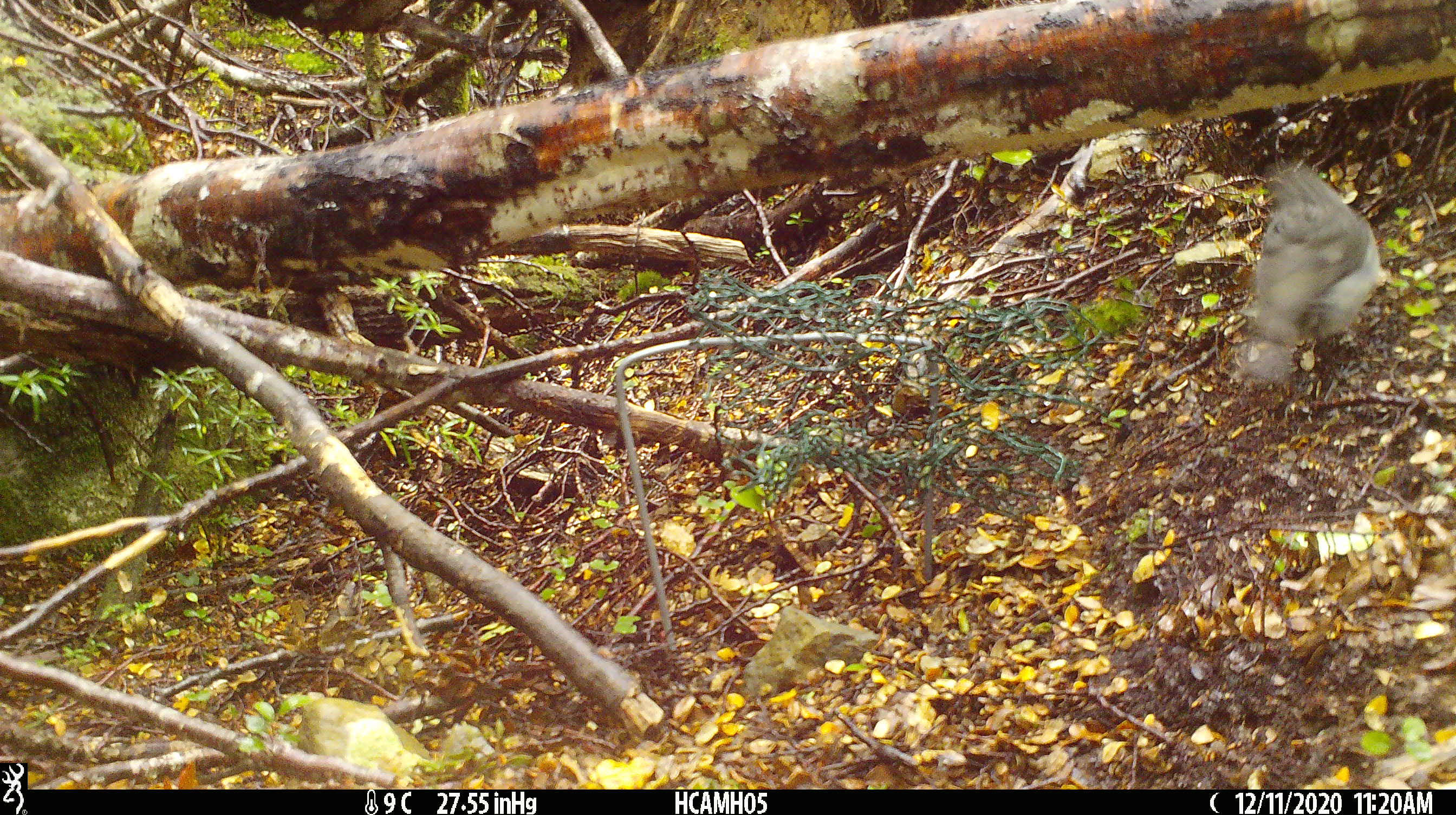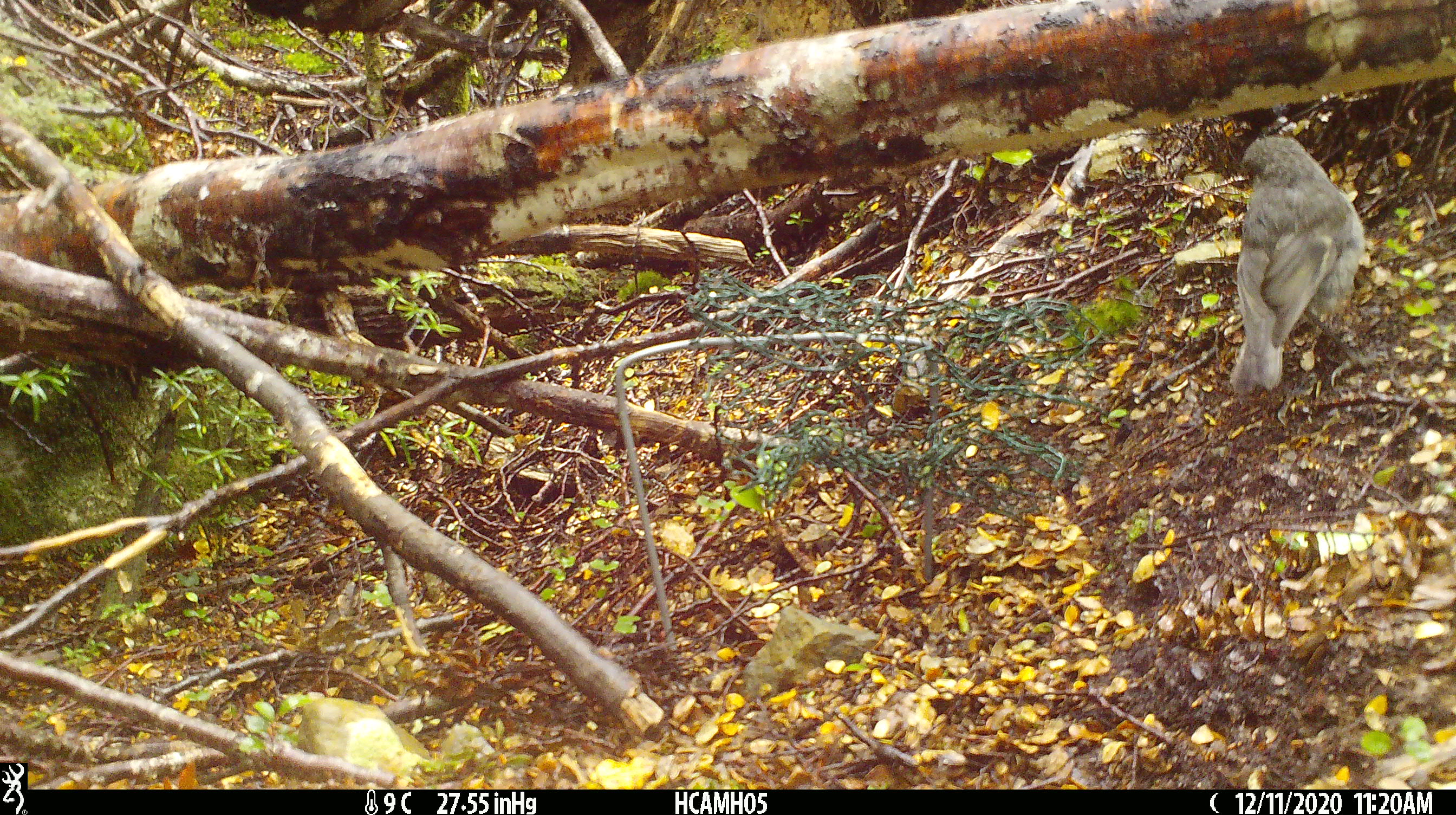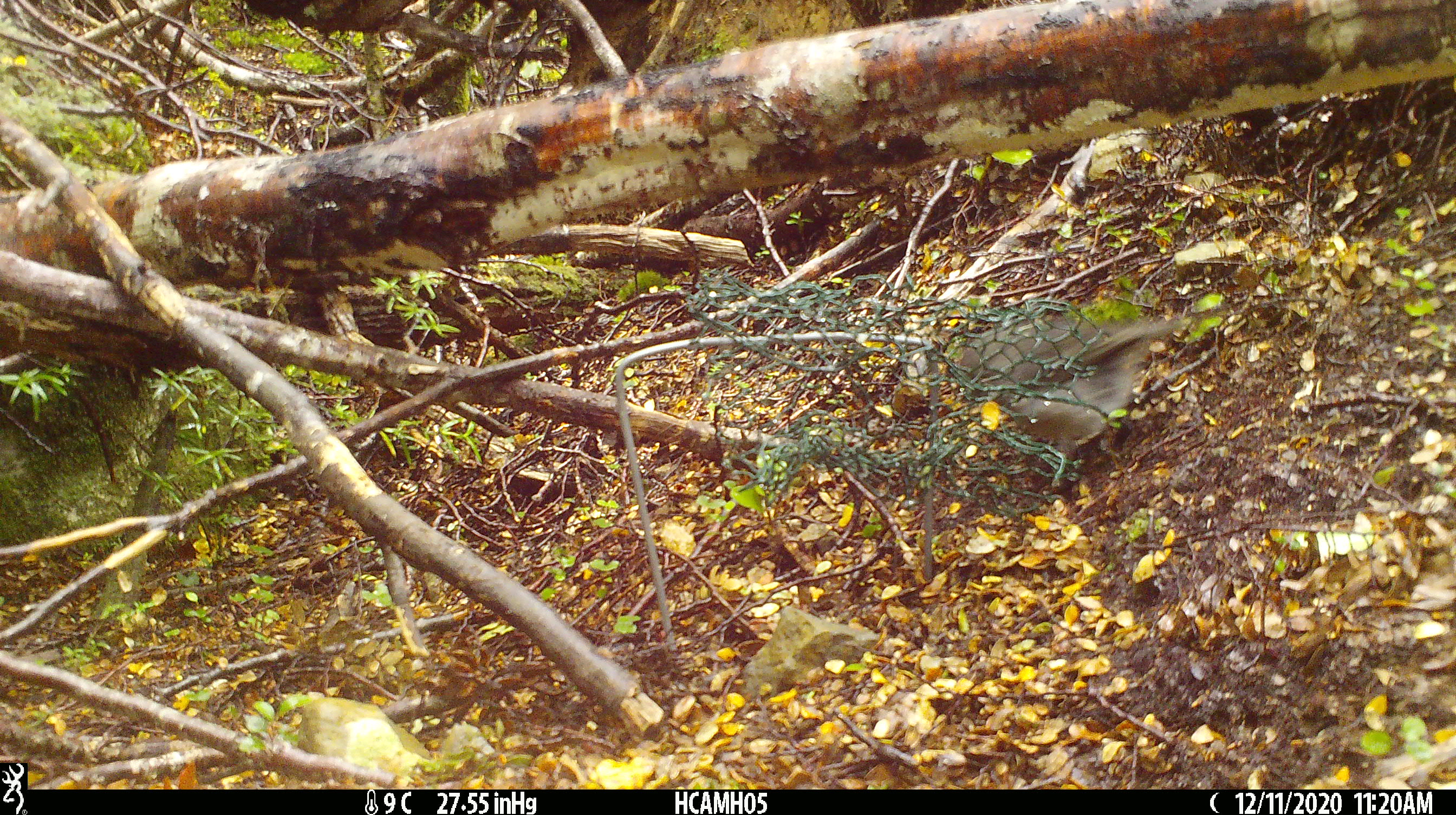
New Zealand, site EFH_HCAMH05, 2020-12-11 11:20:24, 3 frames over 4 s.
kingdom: Animalia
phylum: Chordata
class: Aves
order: Passeriformes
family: Petroicidae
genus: Petroica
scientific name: Petroica australis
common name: new zealand robin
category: robin